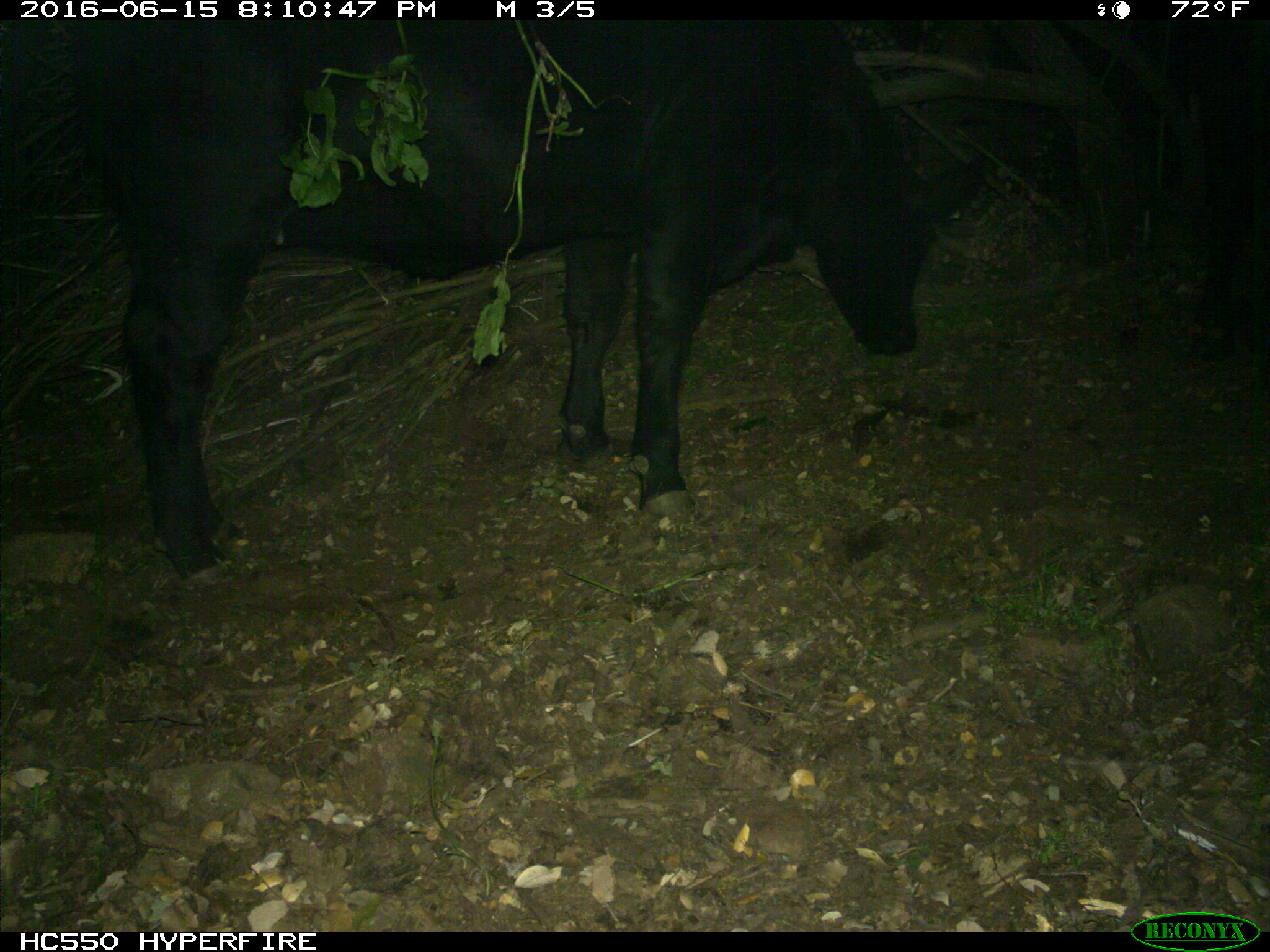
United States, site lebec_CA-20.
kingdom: Animalia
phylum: Chordata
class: Mammalia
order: Artiodactyla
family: Bovidae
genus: Bos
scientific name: Bos taurus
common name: domestic cow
Bos taurus (domestic cow).